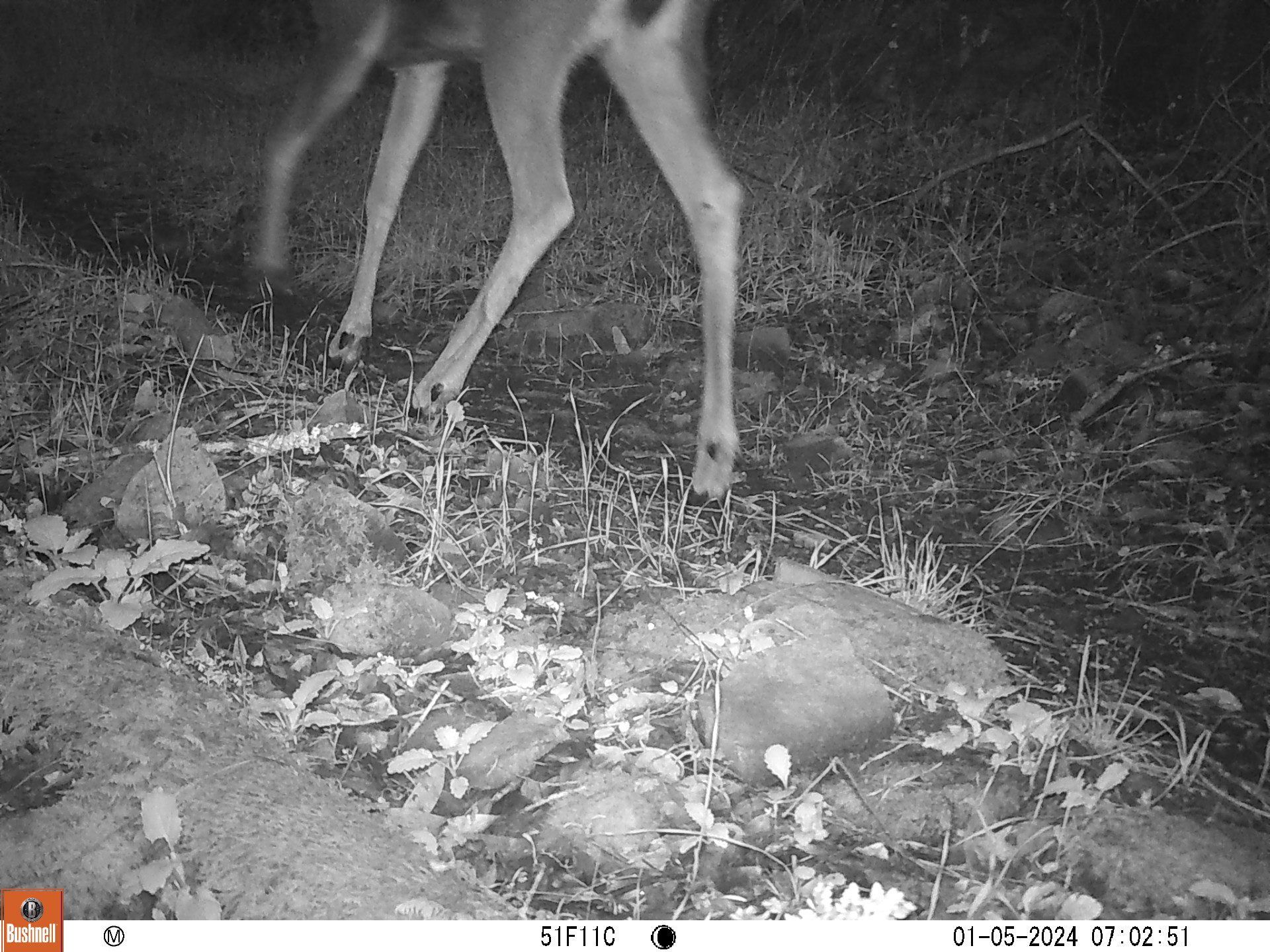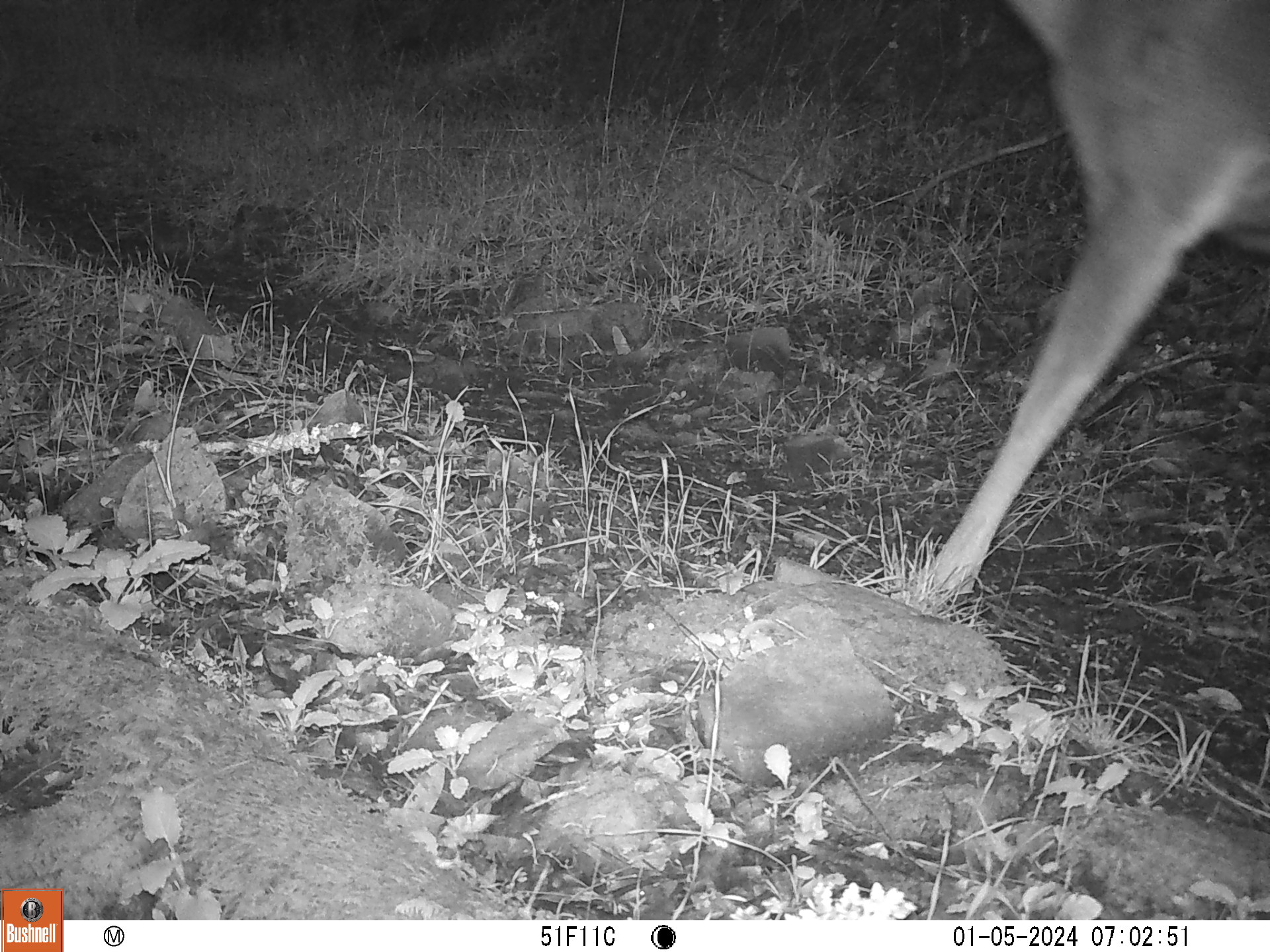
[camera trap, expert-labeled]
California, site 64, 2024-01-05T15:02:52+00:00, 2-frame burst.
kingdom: Animalia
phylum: Chordata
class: Mammalia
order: Artiodactyla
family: Cervidae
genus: Odocoileus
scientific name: Odocoileus hemionus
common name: mule deer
Mule deer (Odocoileus hemionus).